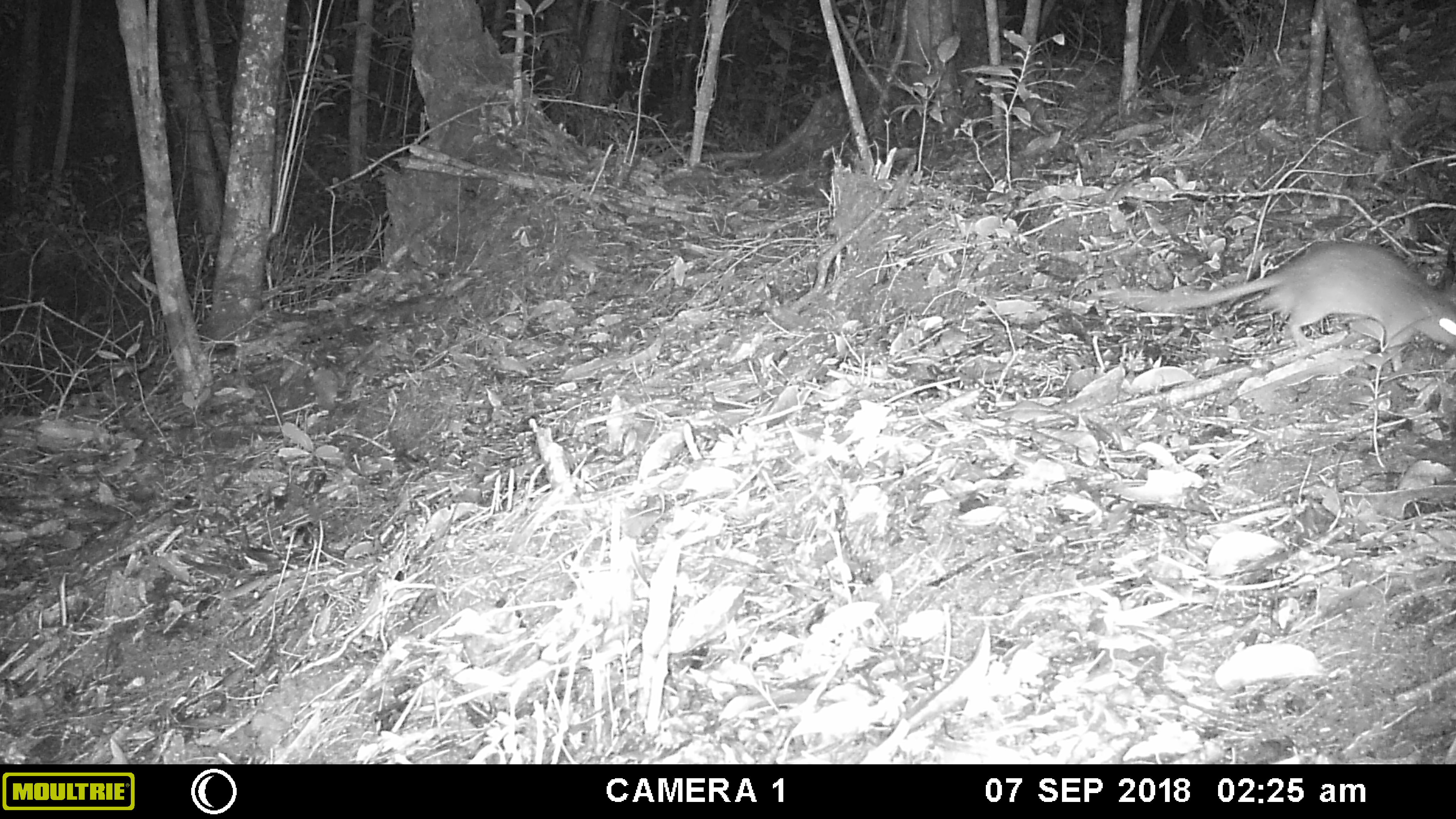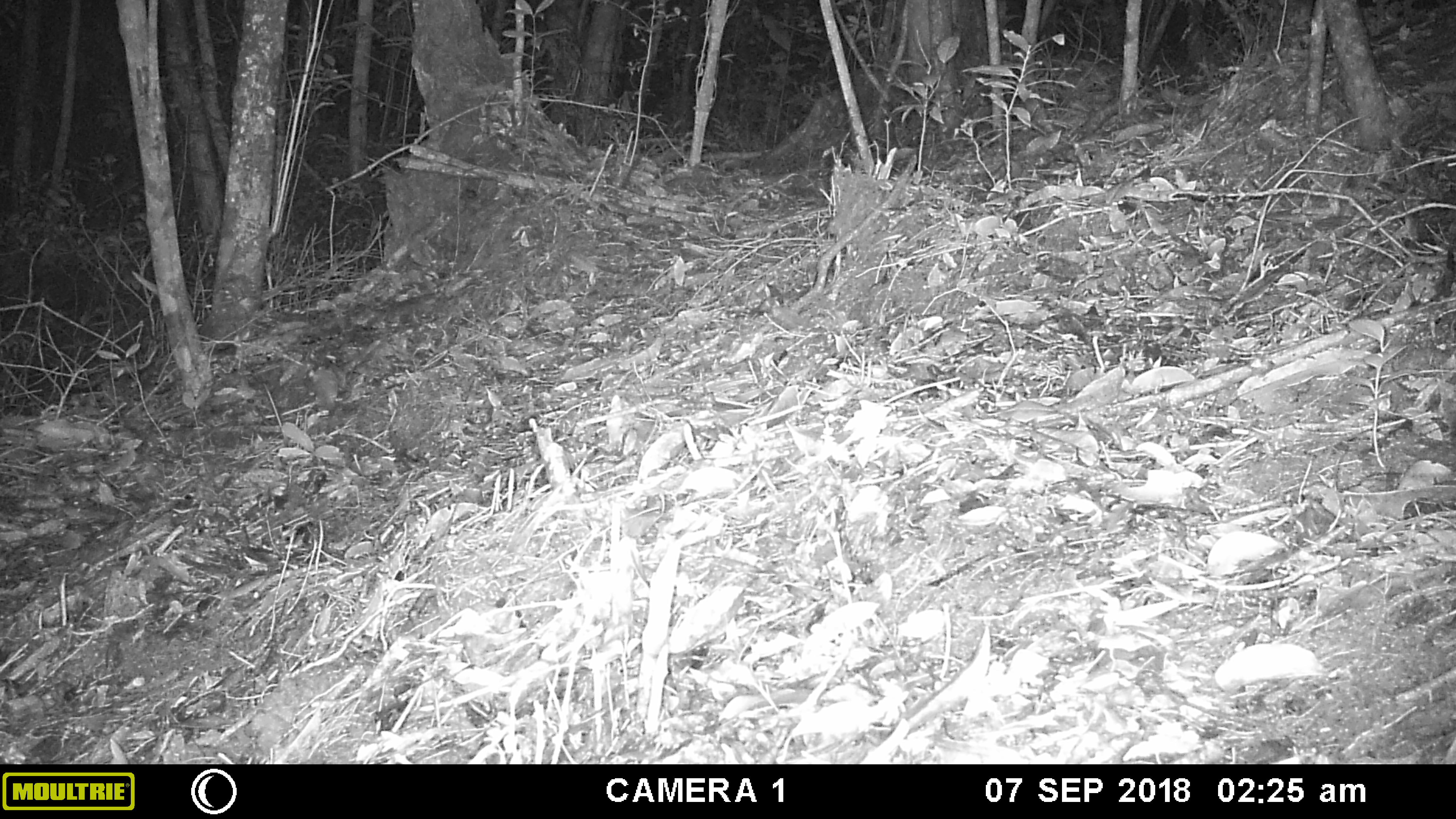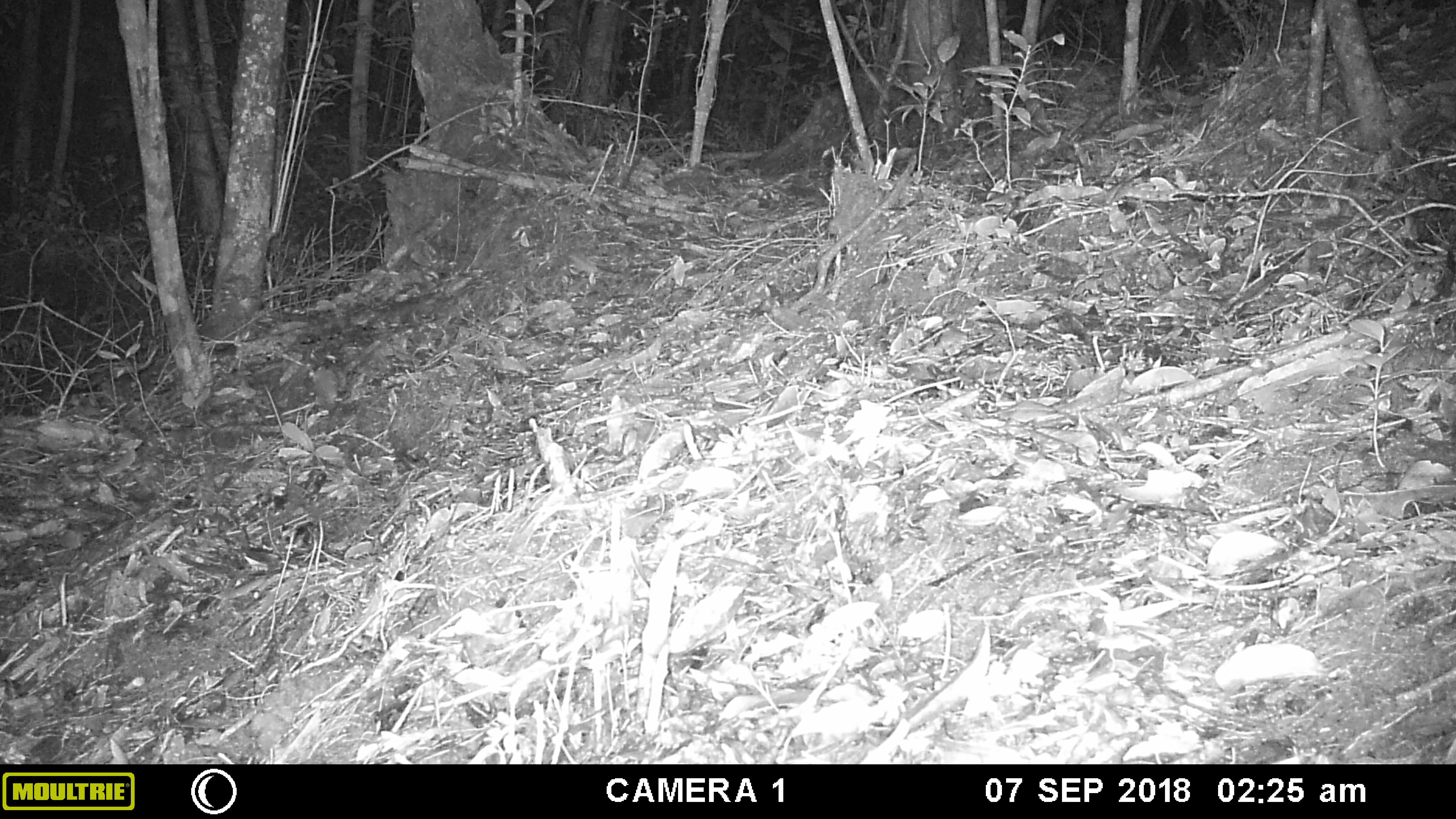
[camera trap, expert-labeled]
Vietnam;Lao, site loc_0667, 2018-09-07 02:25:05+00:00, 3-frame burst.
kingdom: Animalia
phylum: Chordata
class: Mammalia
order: Rodentia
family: Muridae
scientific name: Muridae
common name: old-world mice and rats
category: unidentified murid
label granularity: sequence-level